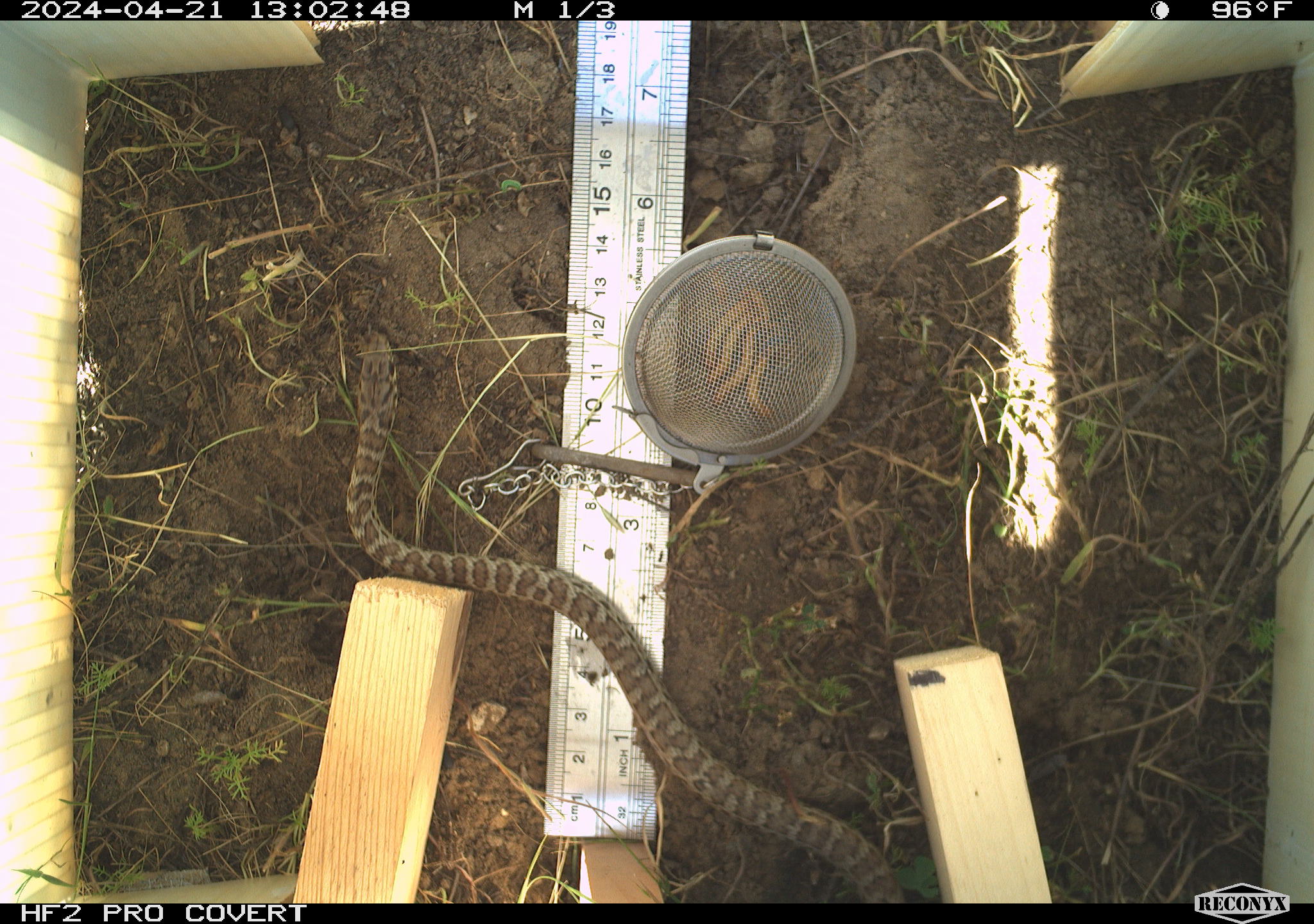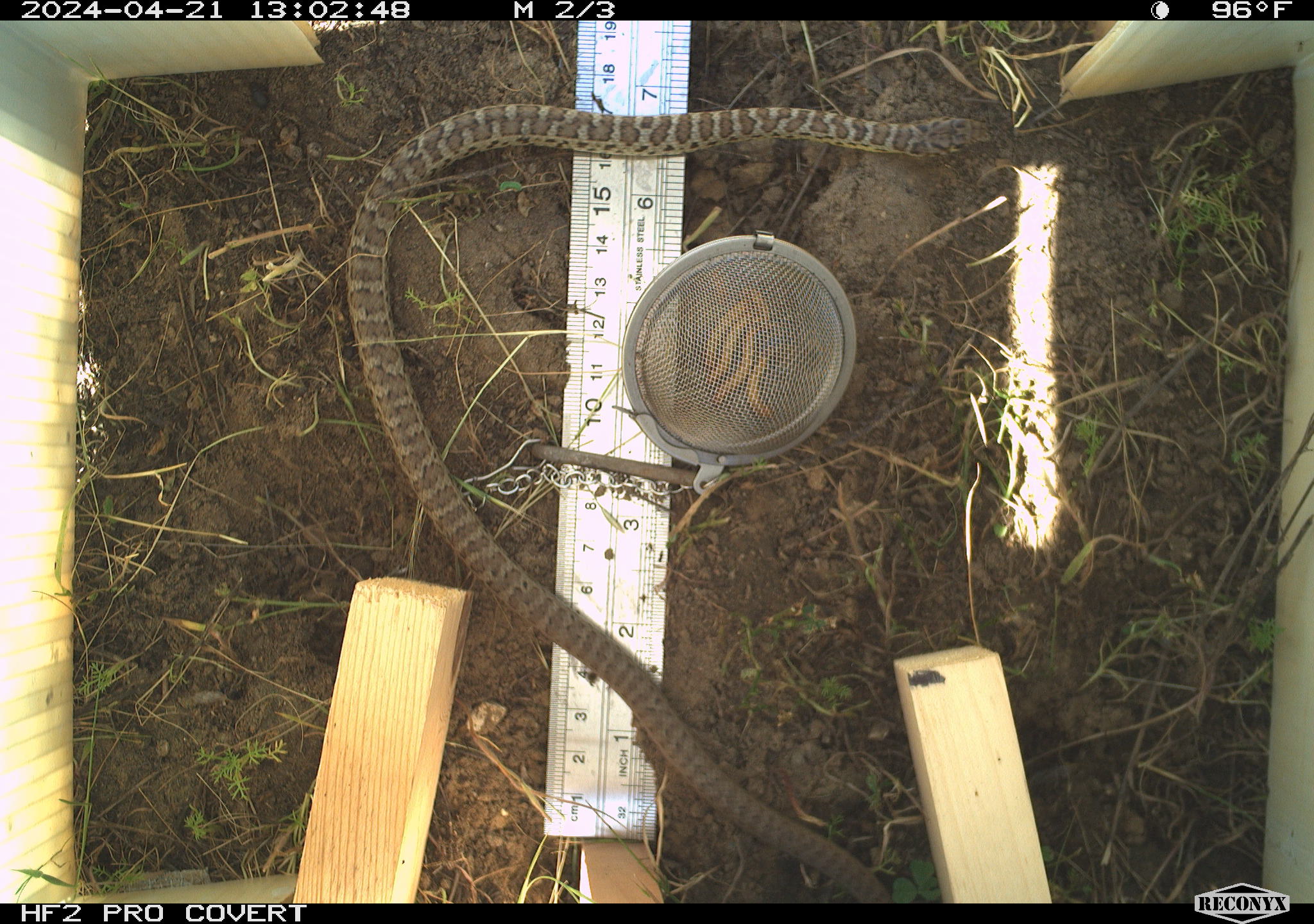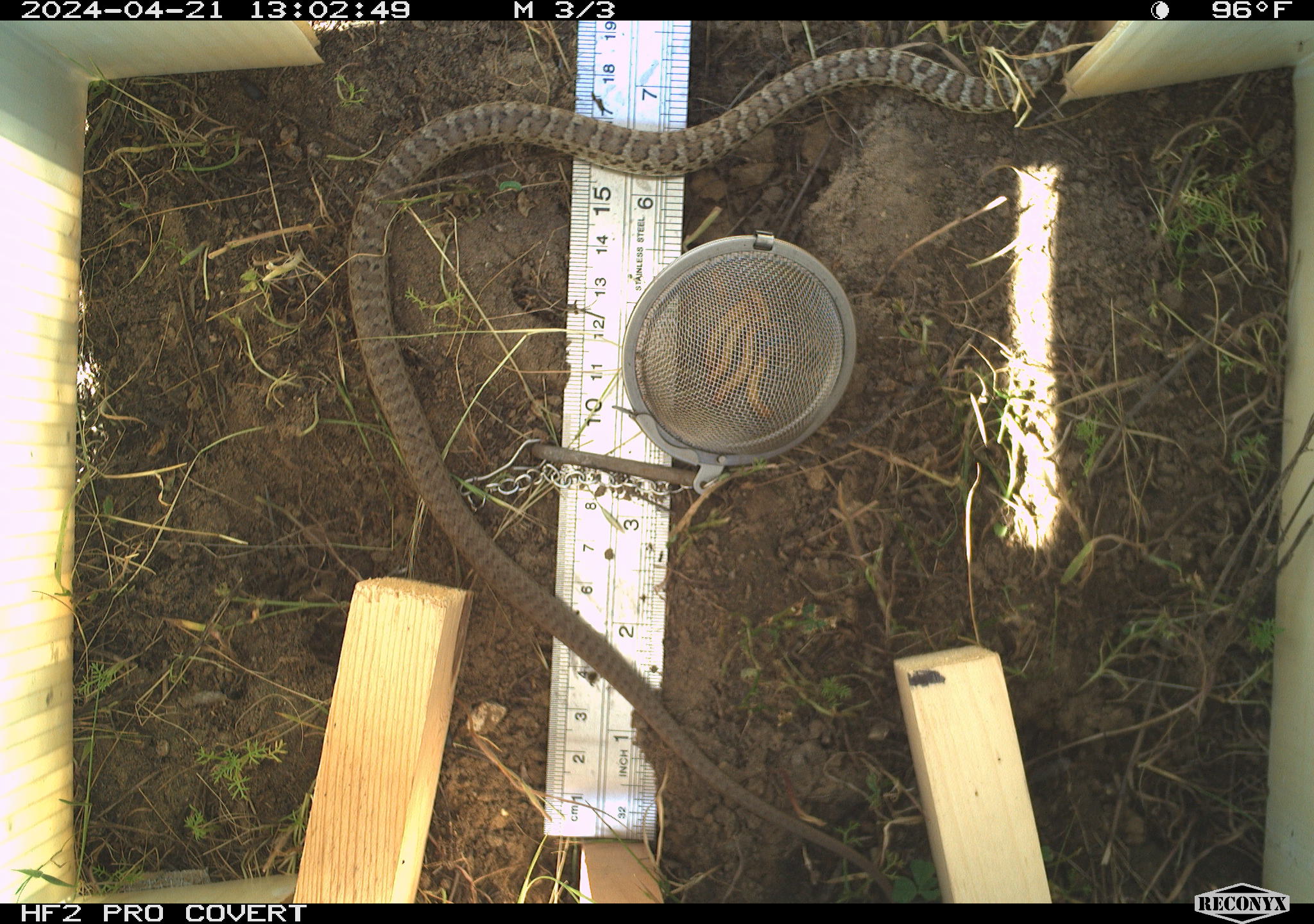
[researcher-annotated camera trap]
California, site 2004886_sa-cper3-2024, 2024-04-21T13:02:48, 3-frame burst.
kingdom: Animalia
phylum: Chordata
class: Reptilia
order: Squamata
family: Colubridae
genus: Pituophis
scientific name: Pituophis catenifer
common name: gophersnake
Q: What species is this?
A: Gophersnake (Pituophis catenifer).